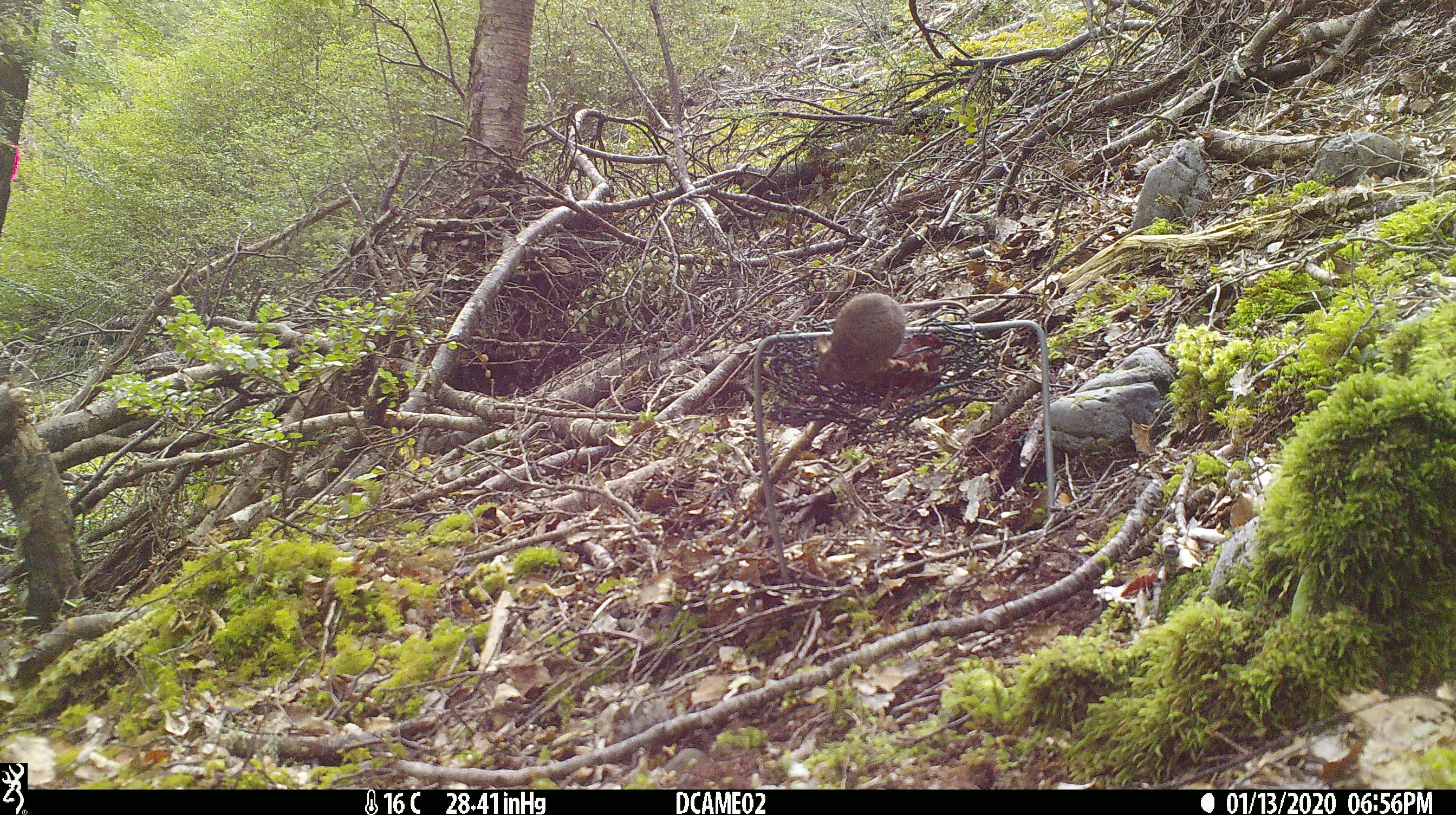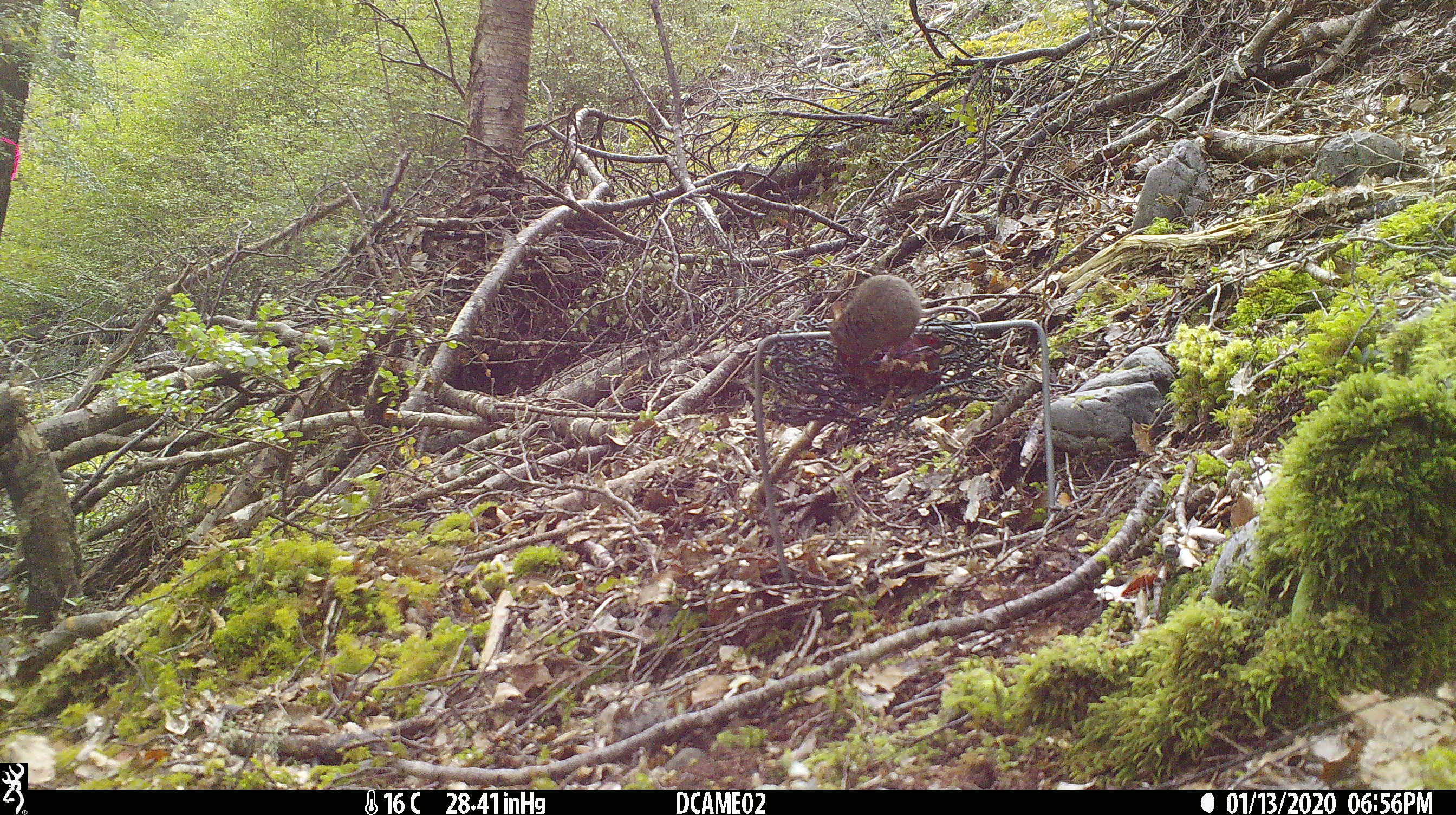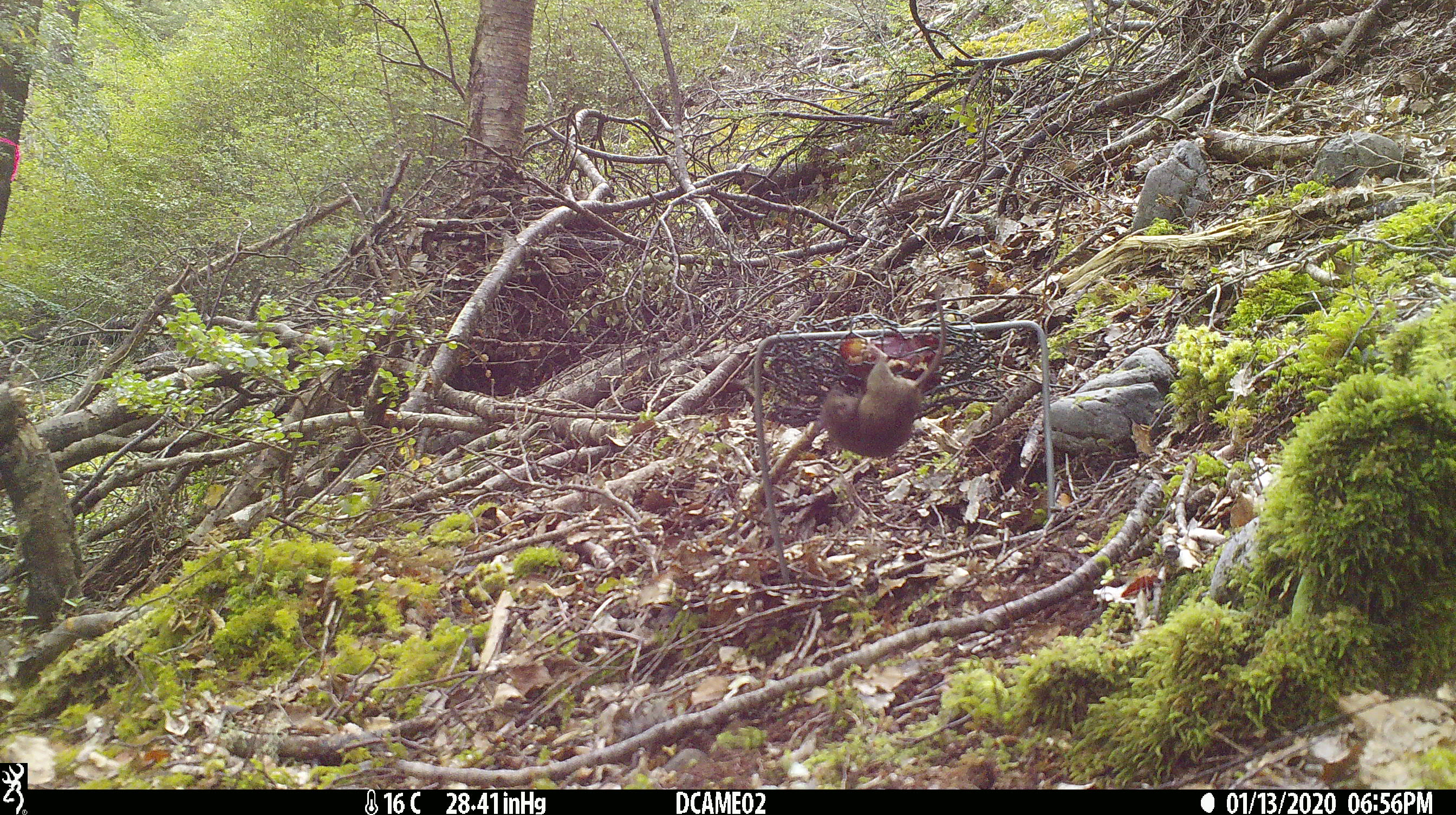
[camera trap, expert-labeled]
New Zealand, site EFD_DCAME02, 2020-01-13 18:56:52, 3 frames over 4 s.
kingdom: Animalia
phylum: Chordata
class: Mammalia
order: Rodentia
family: Muridae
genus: Mus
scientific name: Mus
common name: mouse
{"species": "mouse (Mus)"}